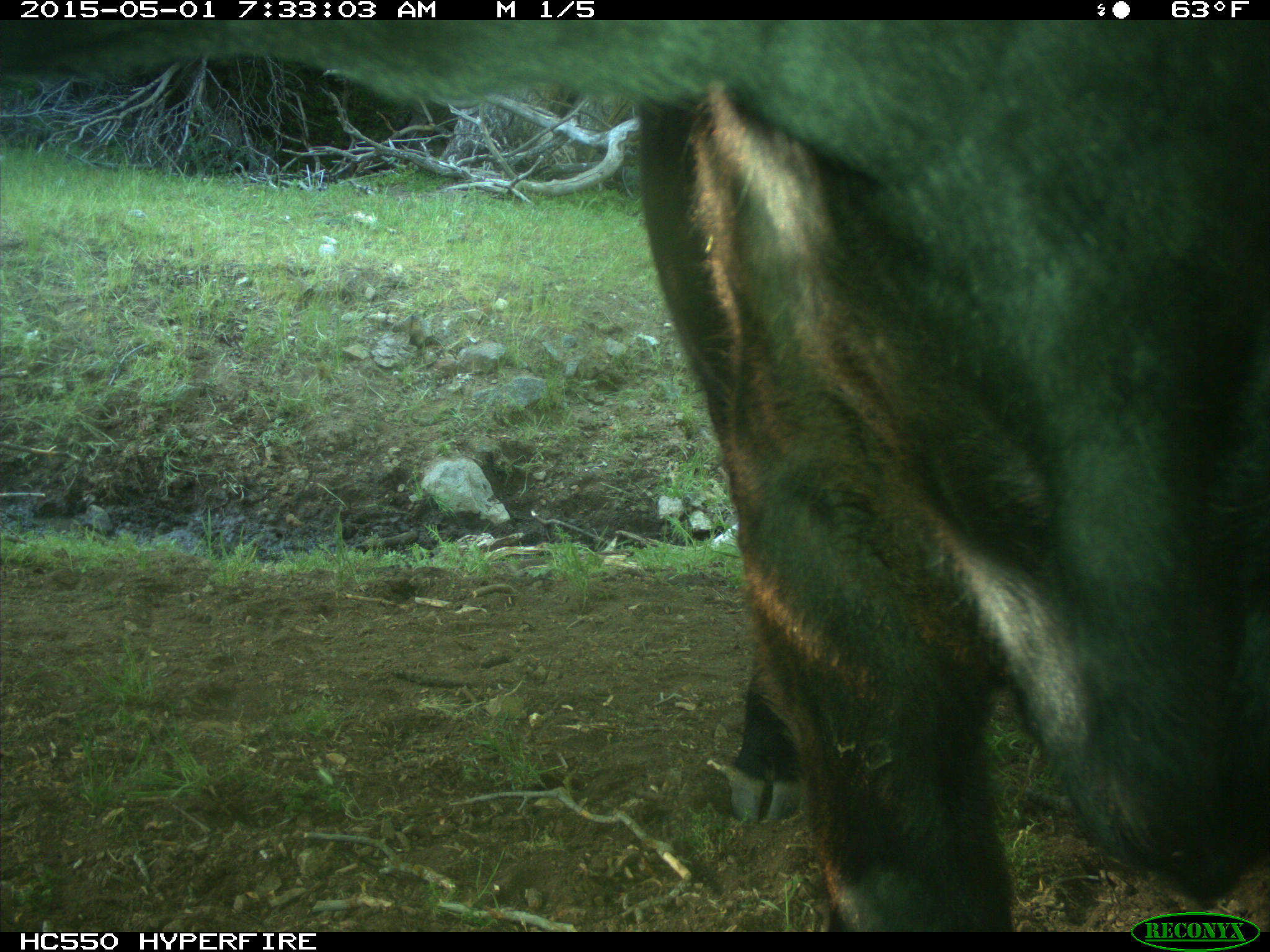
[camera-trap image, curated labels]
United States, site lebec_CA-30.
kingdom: Animalia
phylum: Chordata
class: Mammalia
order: Artiodactyla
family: Bovidae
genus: Bos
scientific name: Bos taurus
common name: domestic cow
Bos taurus (domestic cow).